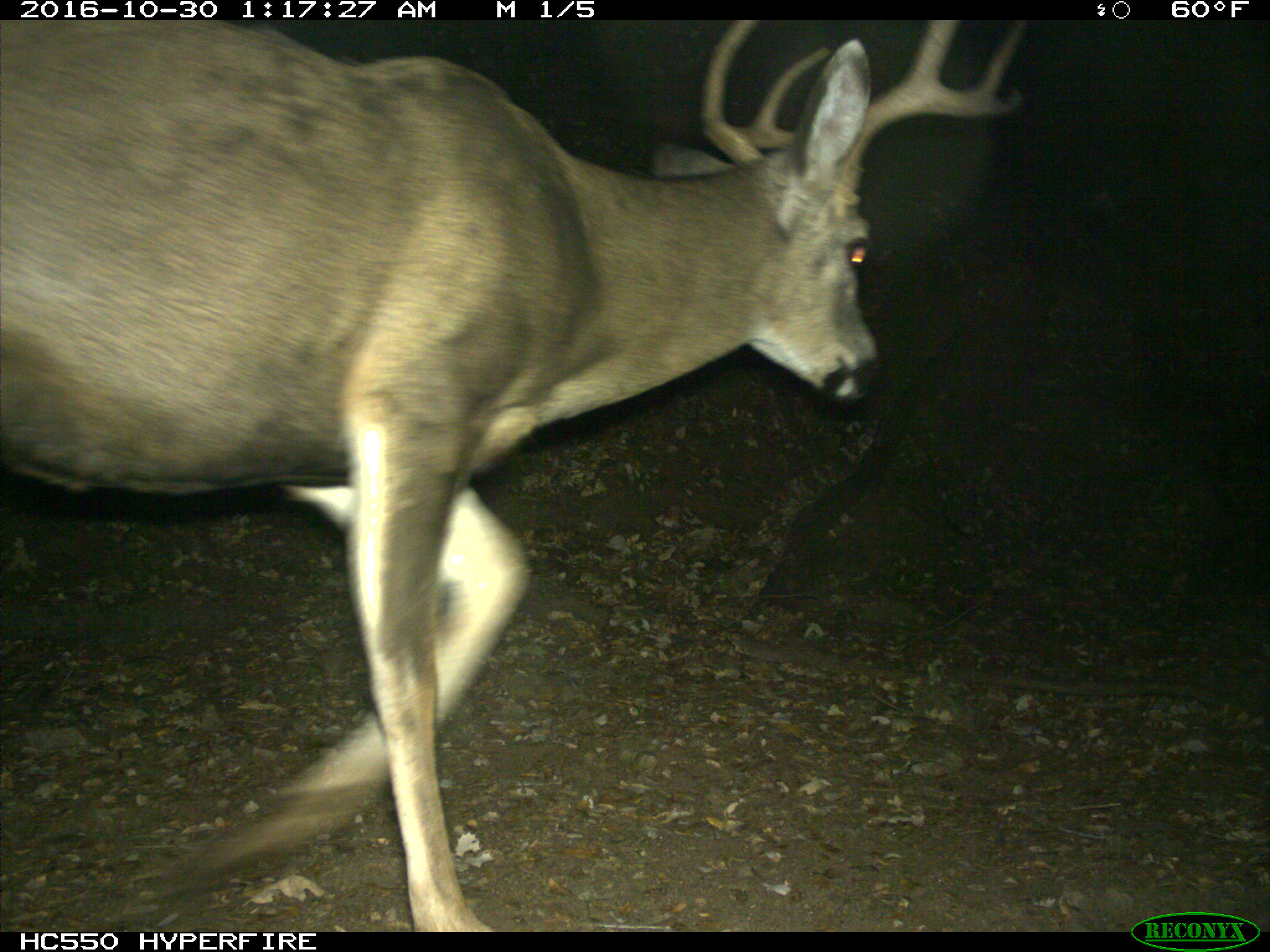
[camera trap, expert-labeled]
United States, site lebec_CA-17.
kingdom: Animalia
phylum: Chordata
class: Mammalia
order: Artiodactyla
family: Cervidae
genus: Odocoileus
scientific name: Odocoileus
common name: deer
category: unidentified deer